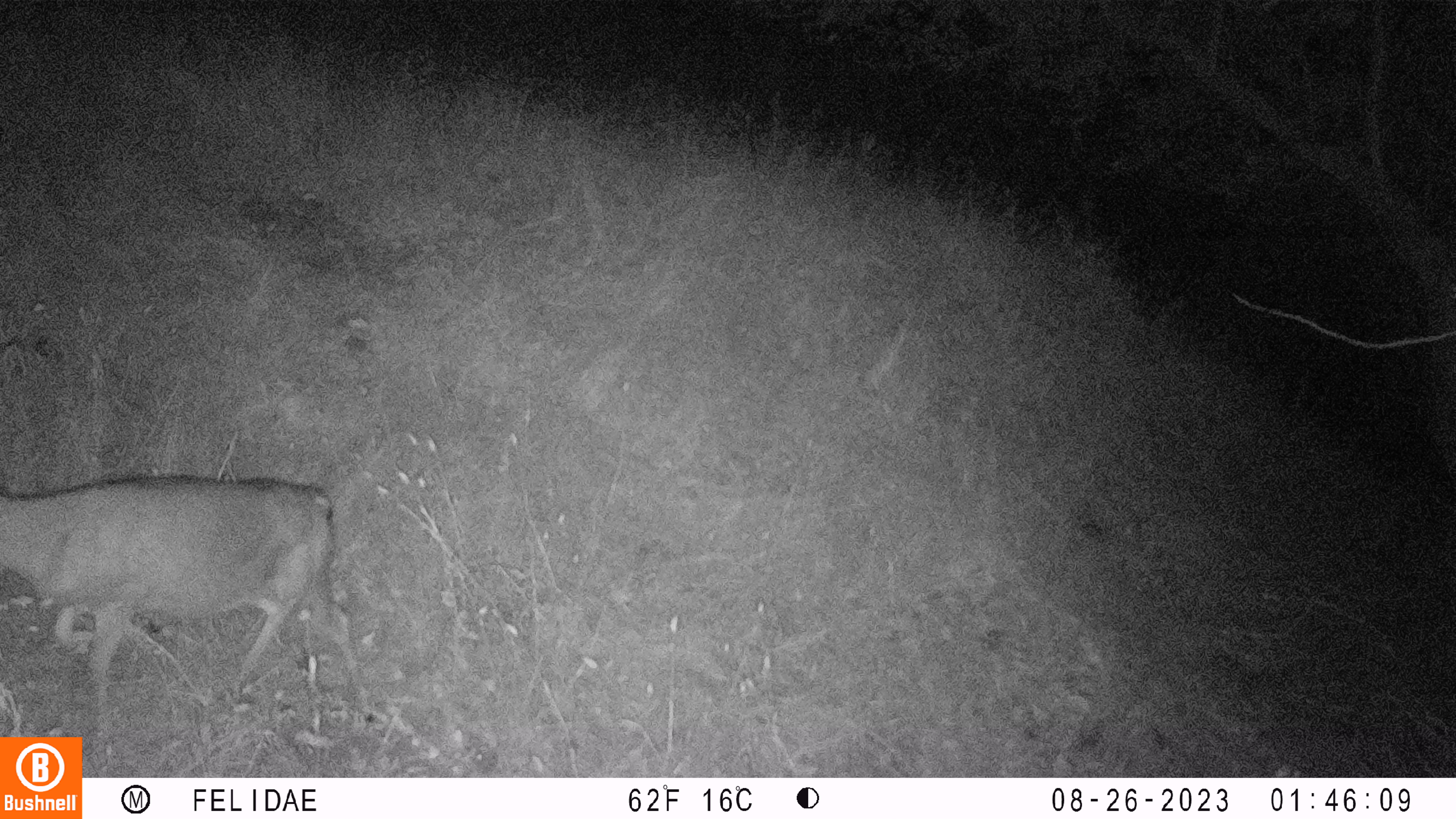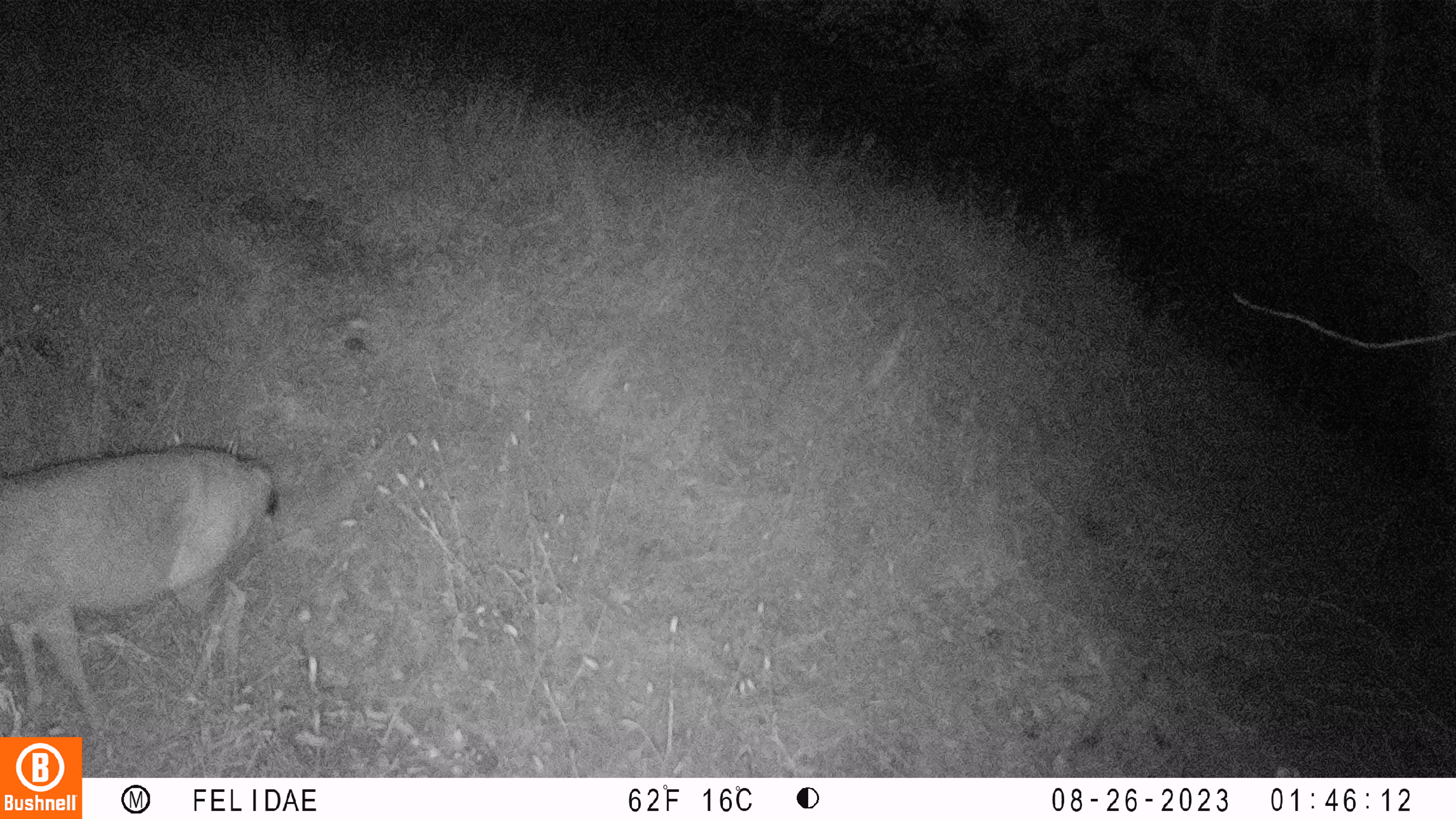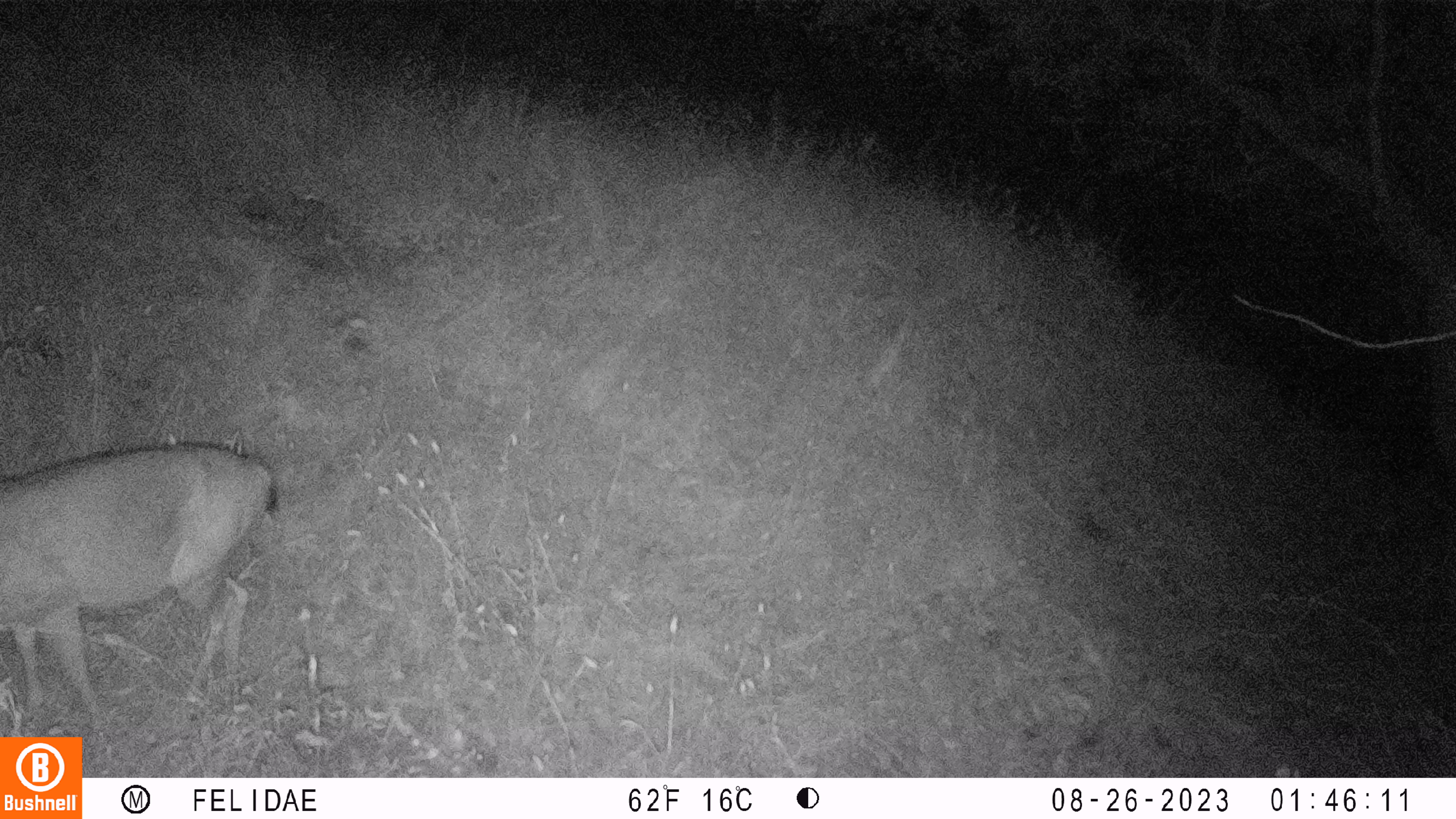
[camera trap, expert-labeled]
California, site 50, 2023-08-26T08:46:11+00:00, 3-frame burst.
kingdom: Animalia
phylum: Chordata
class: Mammalia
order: Artiodactyla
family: Cervidae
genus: Odocoileus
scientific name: Odocoileus hemionus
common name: mule deer